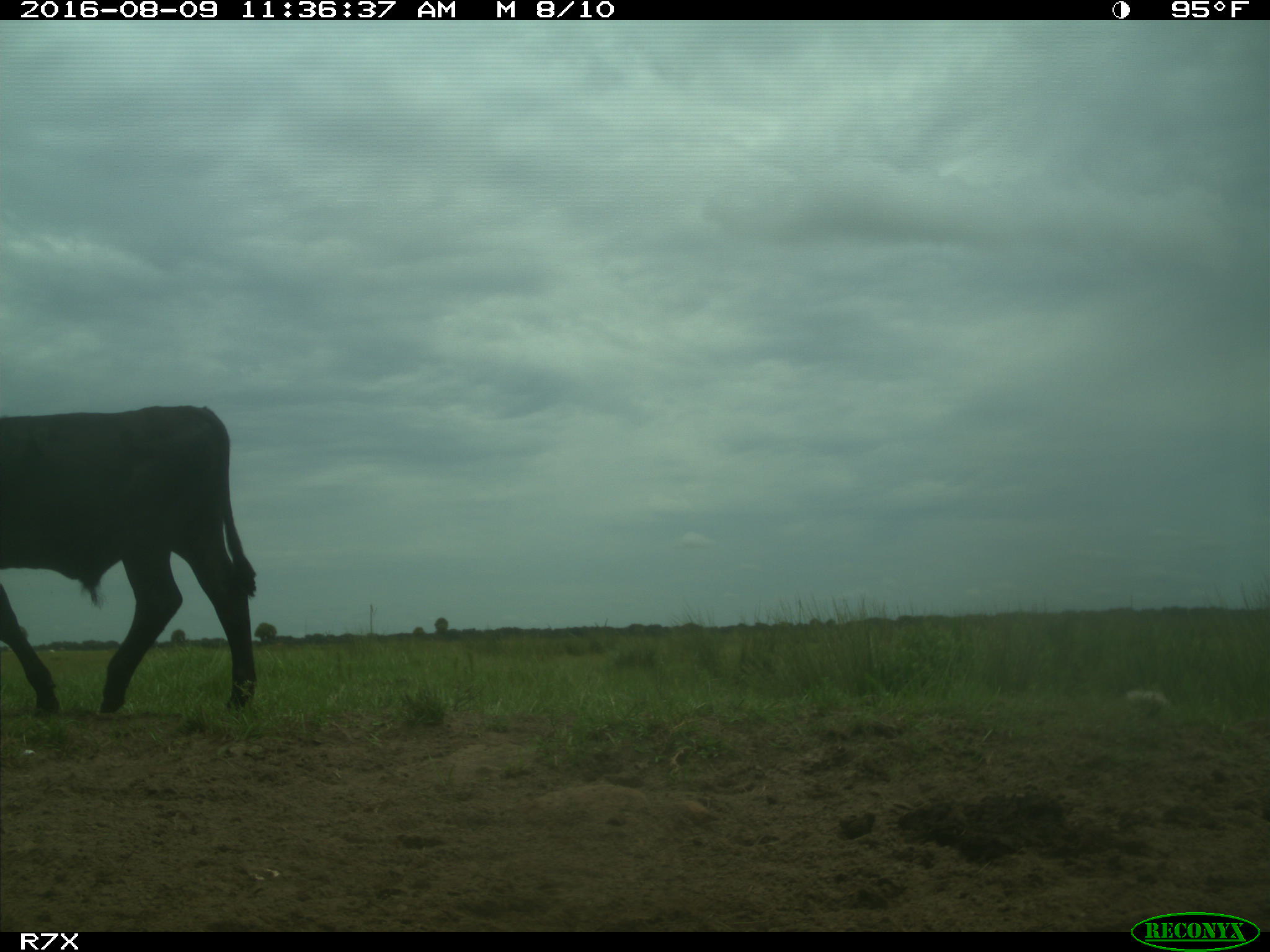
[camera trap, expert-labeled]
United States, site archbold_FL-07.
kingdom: Animalia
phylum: Chordata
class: Mammalia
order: Artiodactyla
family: Bovidae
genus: Bos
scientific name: Bos taurus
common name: domestic cow